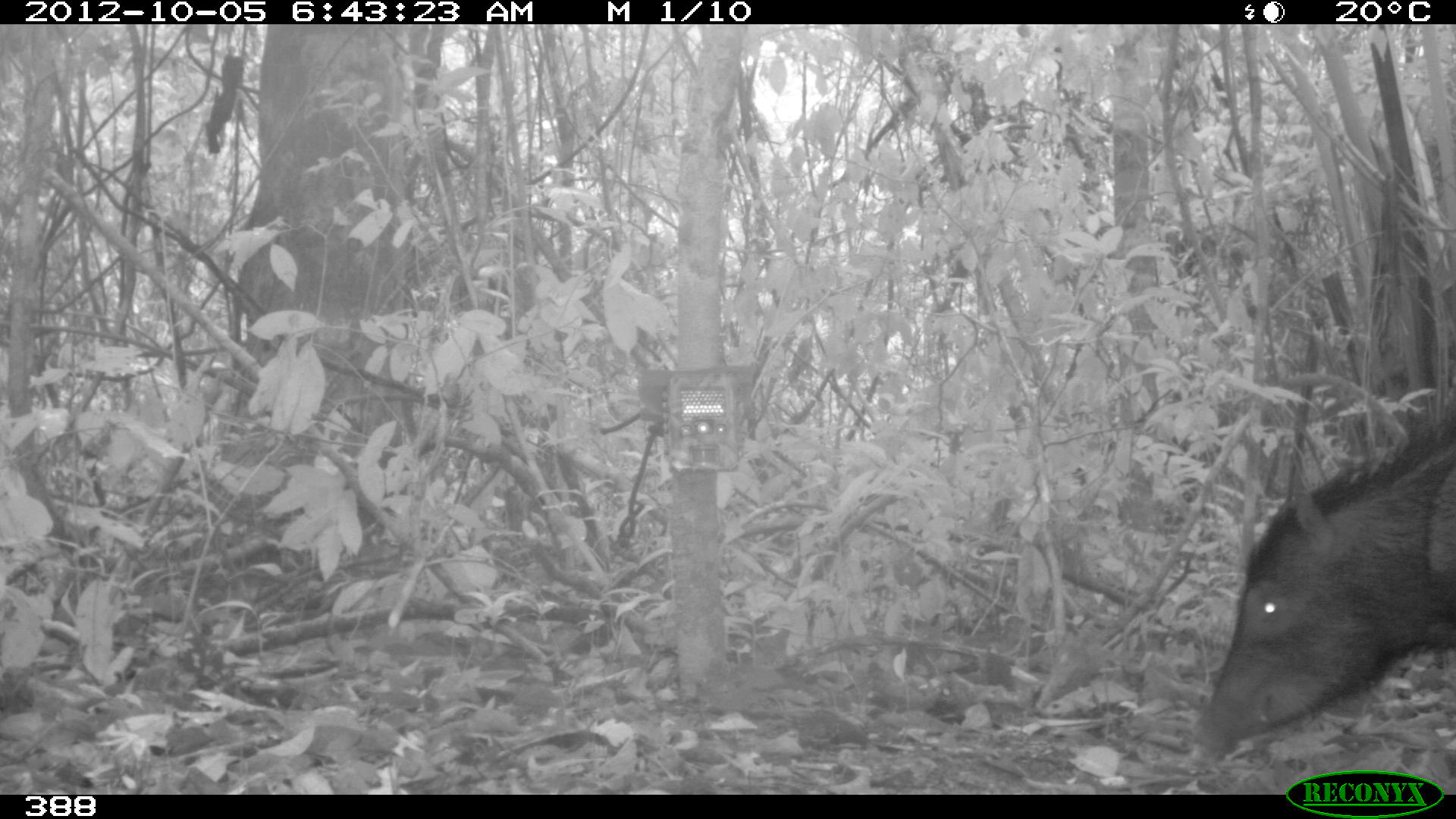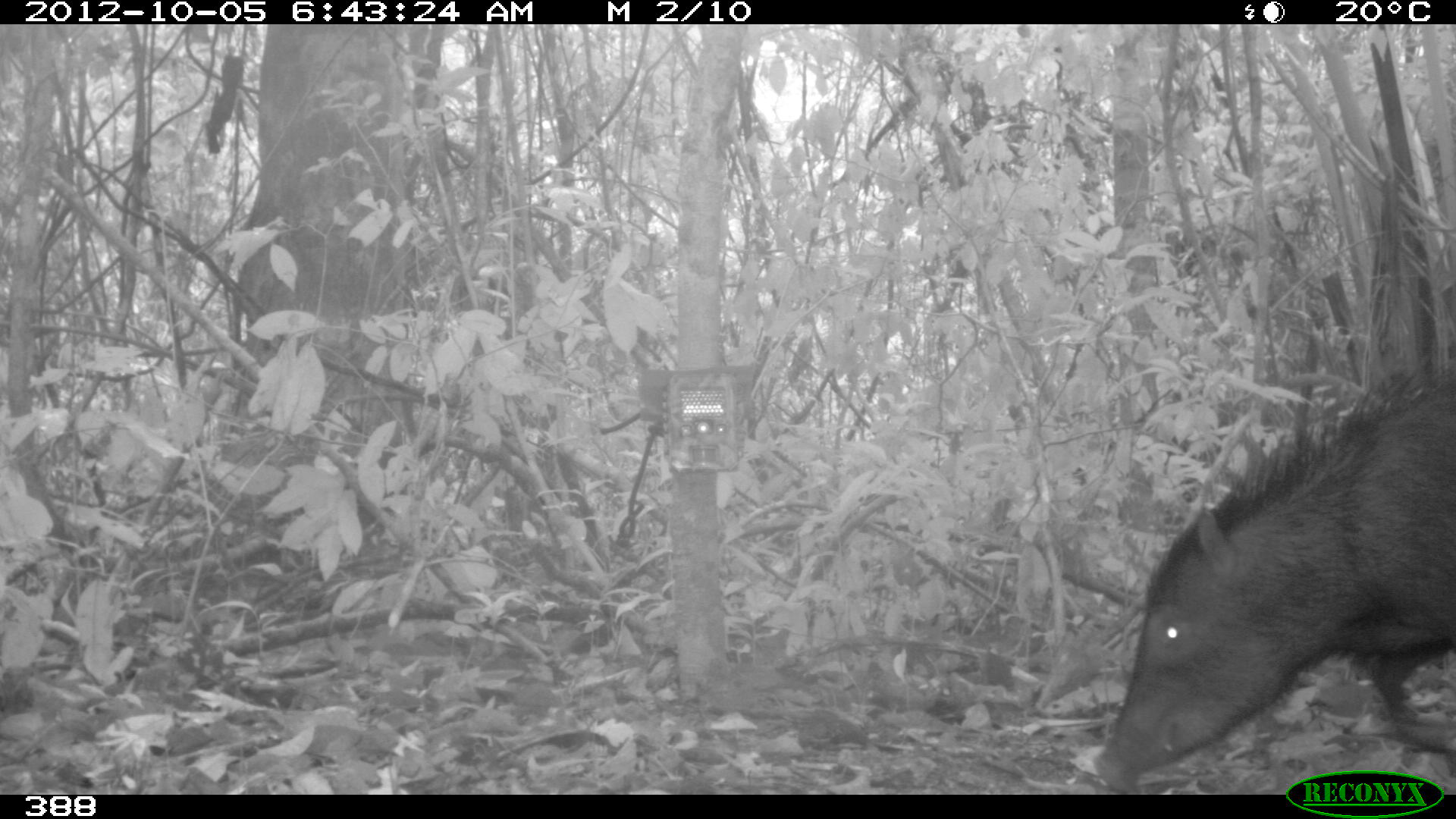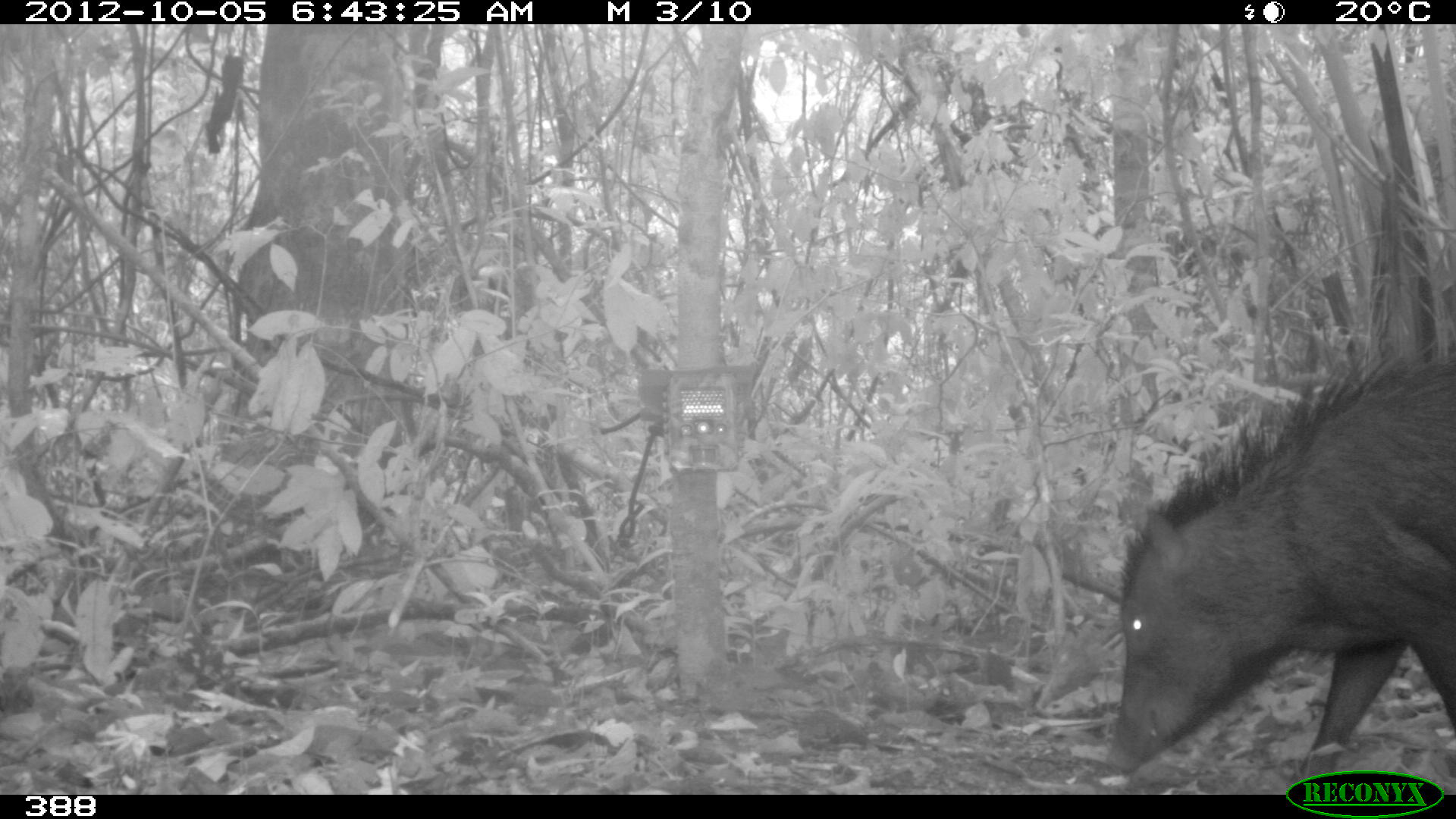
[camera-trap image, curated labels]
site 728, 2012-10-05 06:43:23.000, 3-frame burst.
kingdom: Animalia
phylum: Chordata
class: Mammalia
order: Artiodactyla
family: Tayassuidae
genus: Tayassu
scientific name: Tayassu pecari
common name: white-lipped peccary